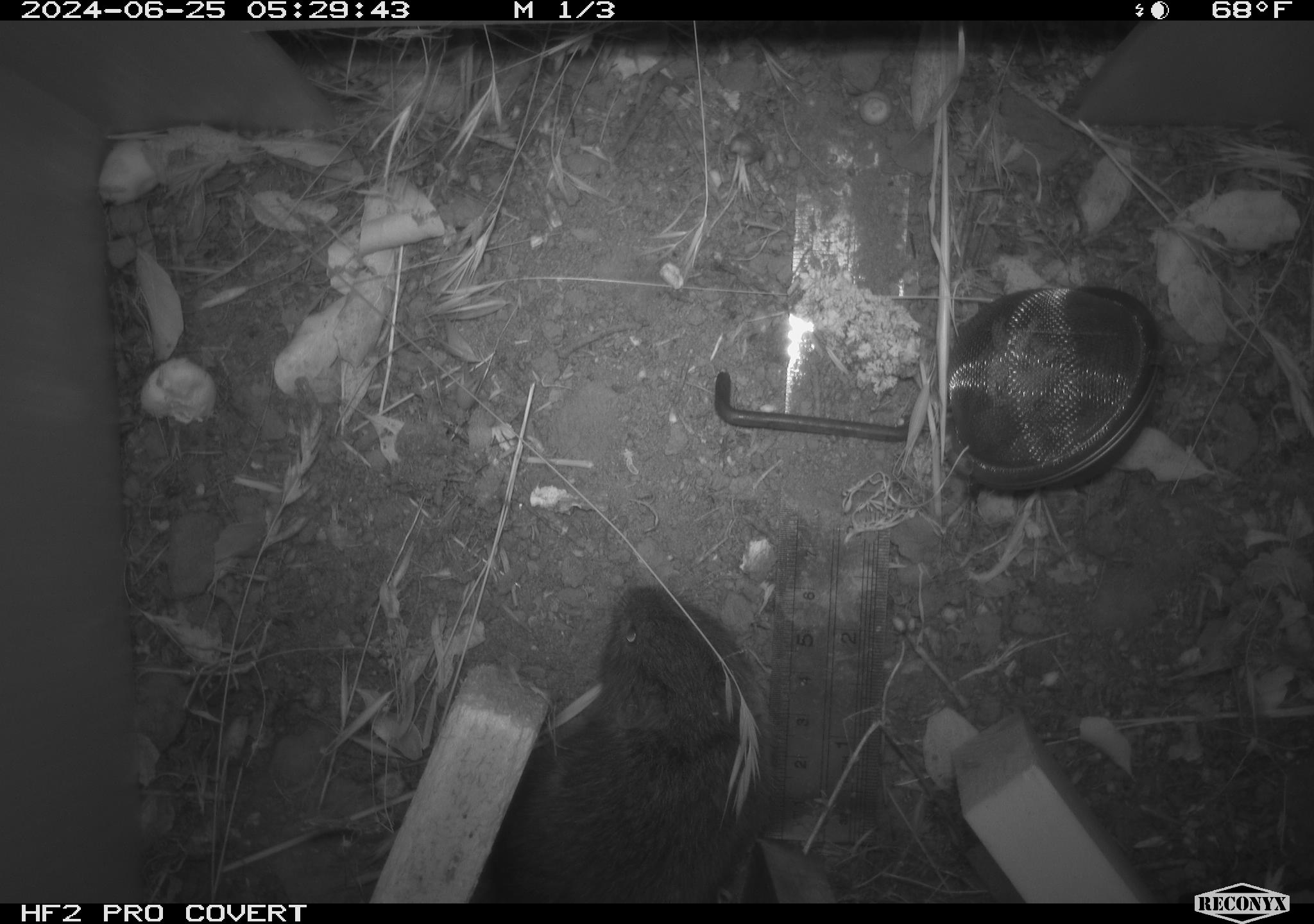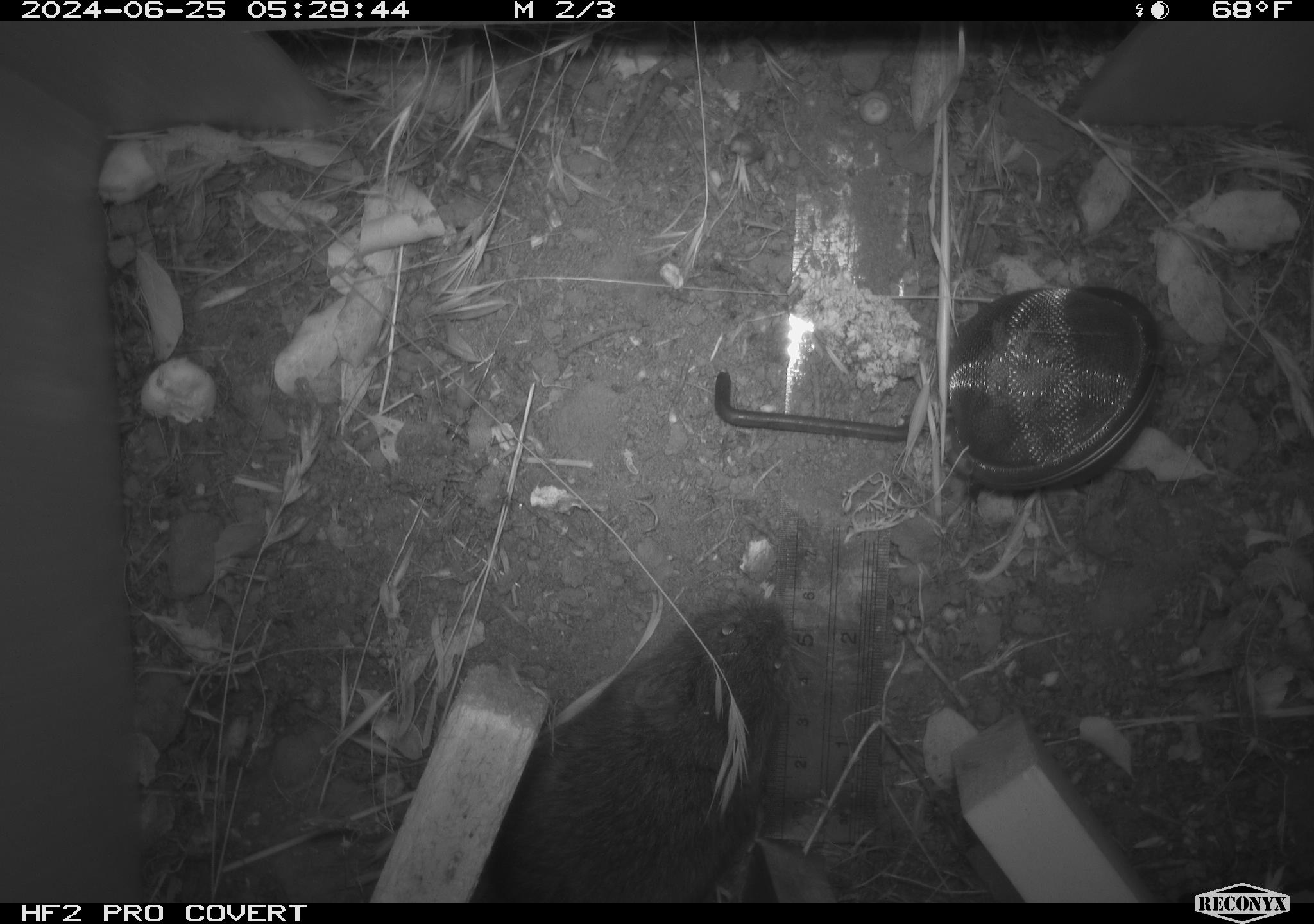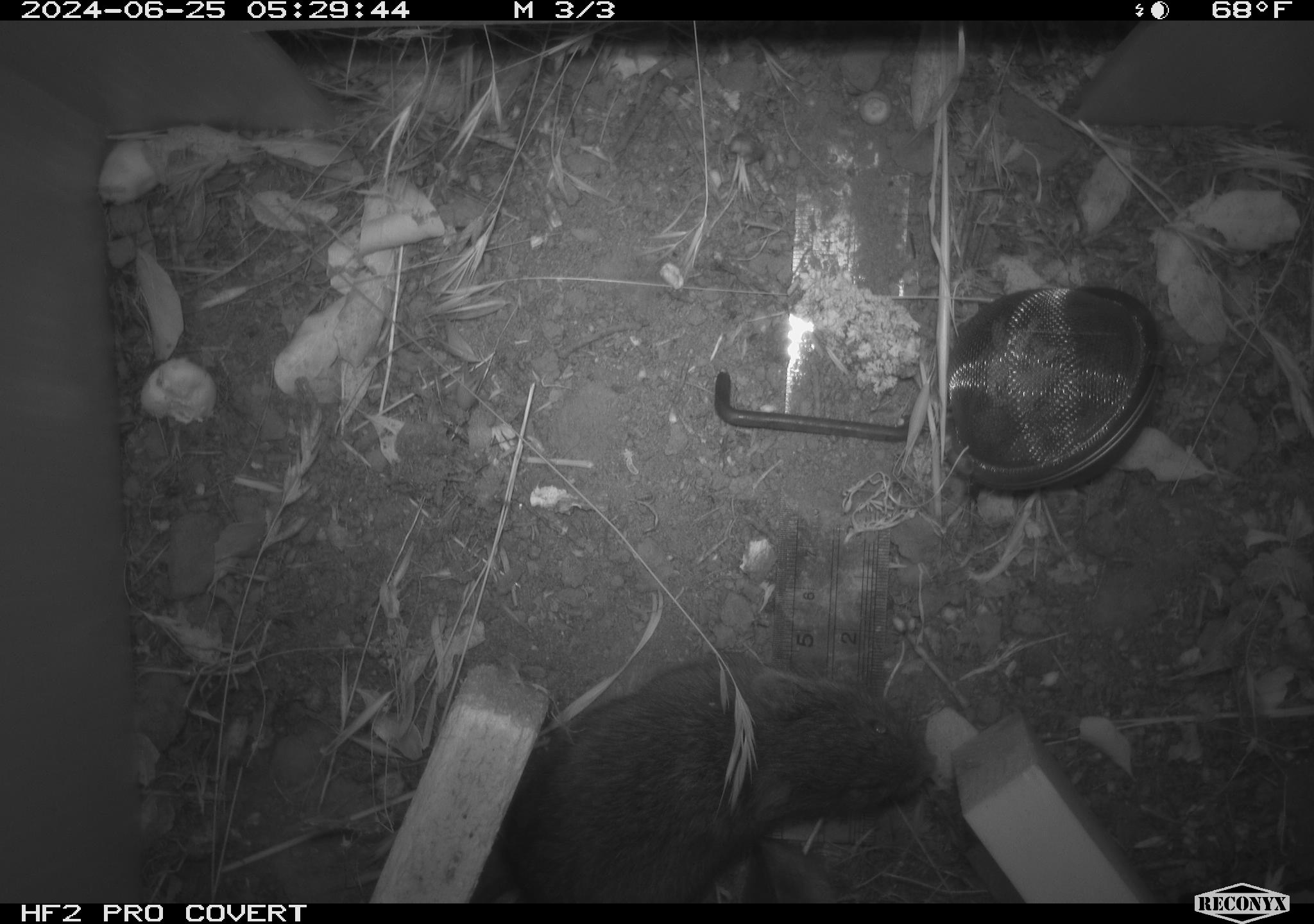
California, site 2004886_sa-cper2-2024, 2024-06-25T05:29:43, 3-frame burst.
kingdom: Animalia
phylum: Chordata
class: Mammalia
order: Rodentia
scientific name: Rodentia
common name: rodent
Rodent (Rodentia).